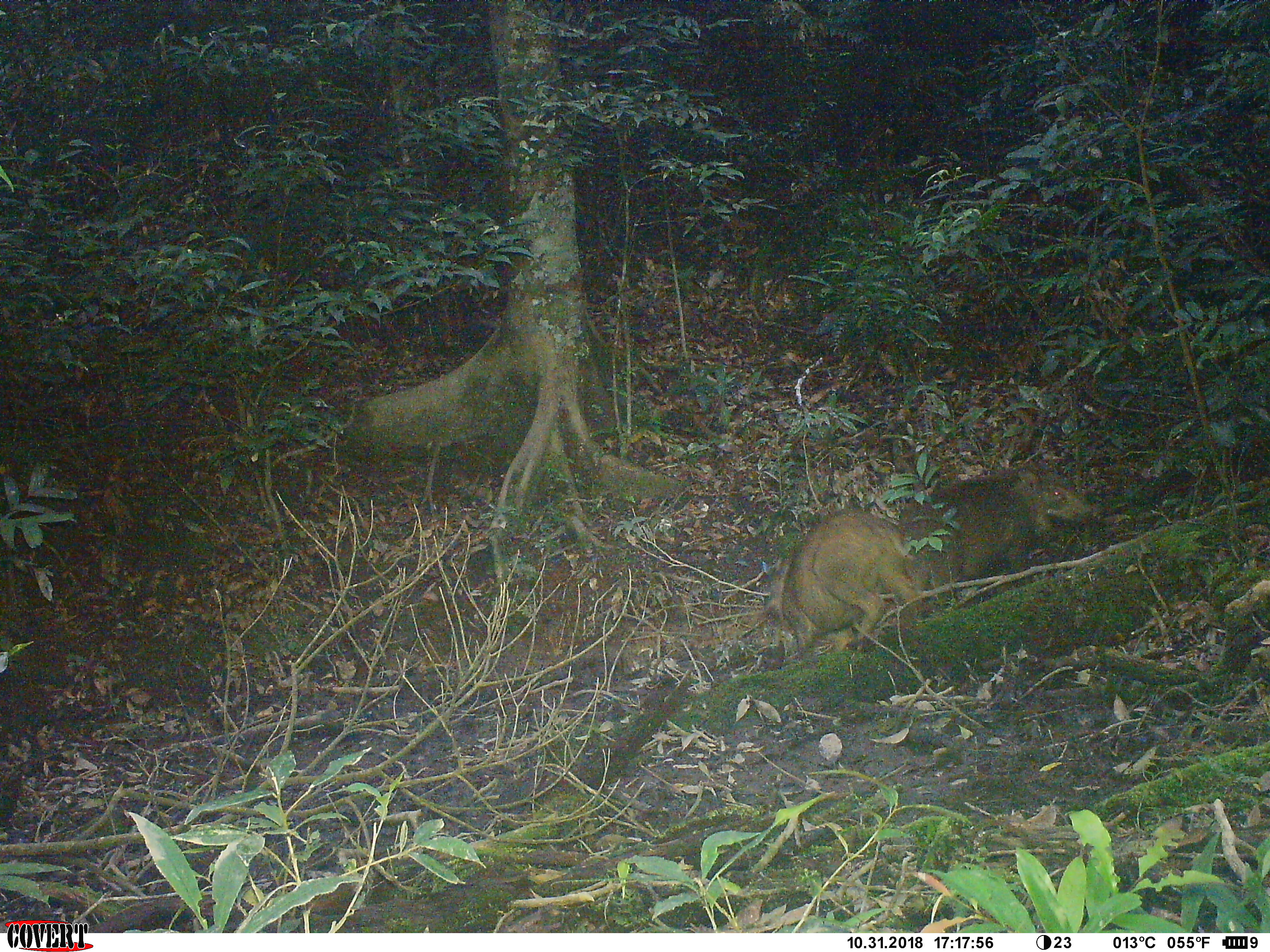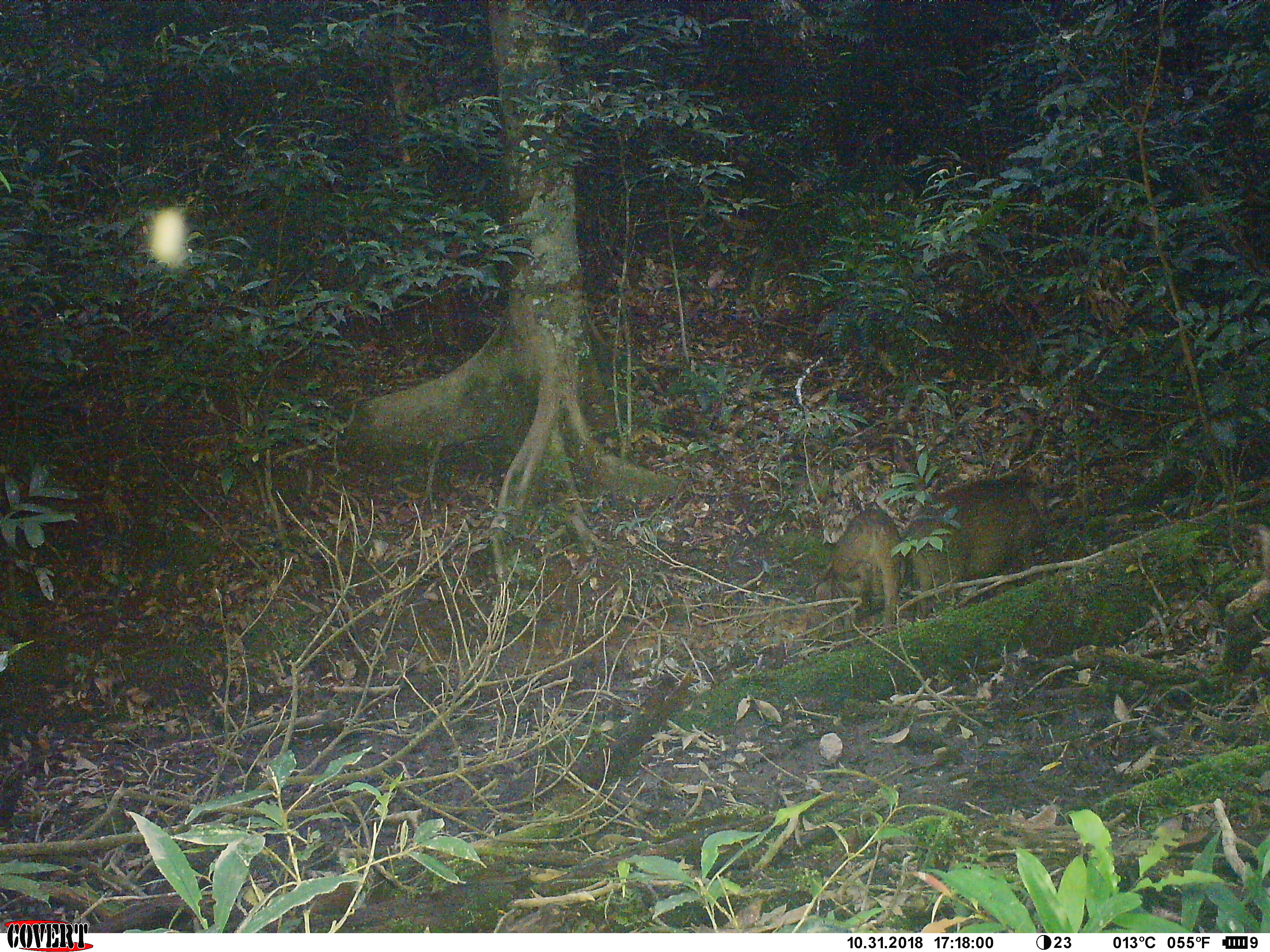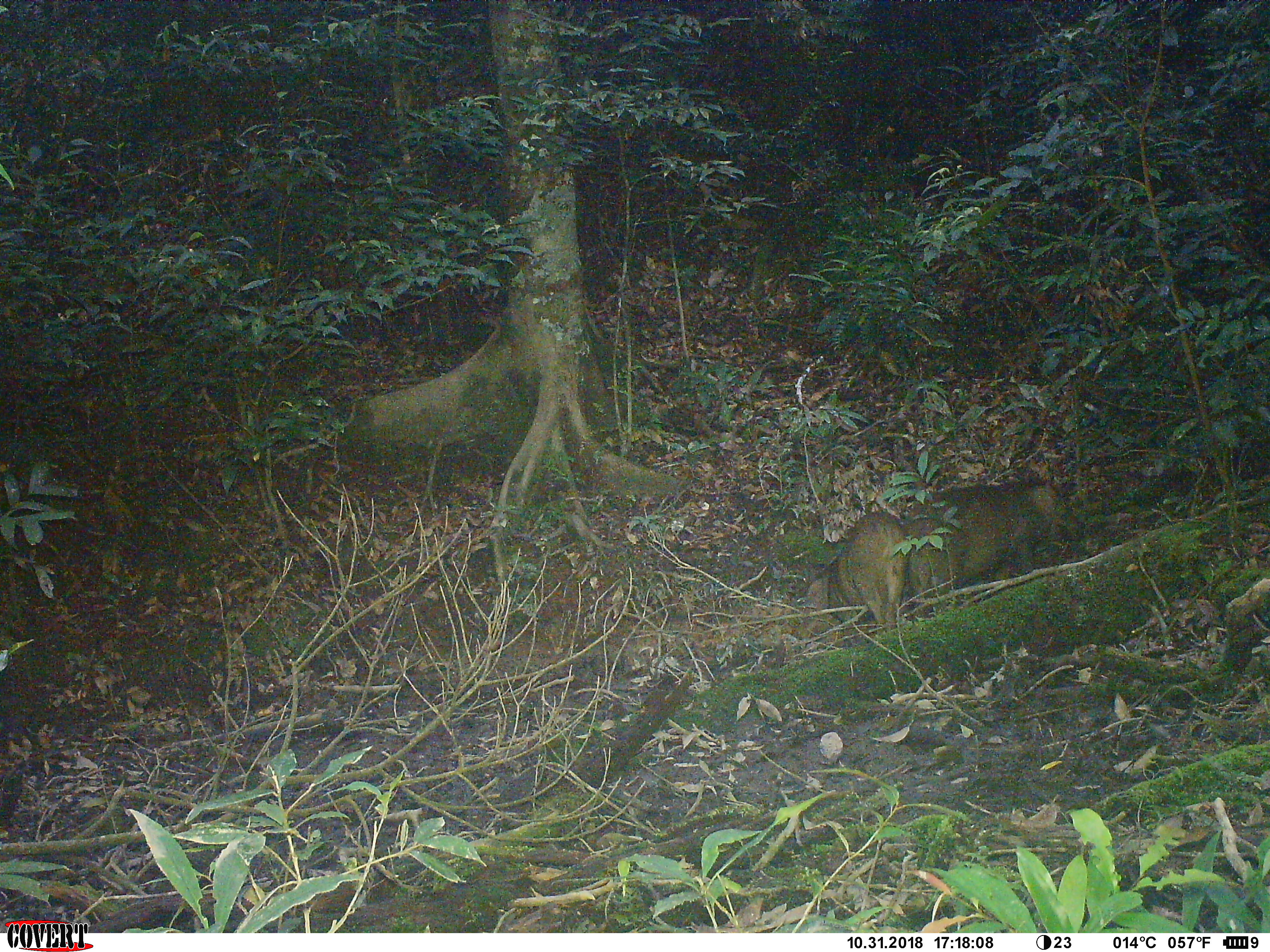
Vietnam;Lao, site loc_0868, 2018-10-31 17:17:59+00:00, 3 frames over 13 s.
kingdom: Animalia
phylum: Chordata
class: Mammalia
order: Artiodactyla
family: Suidae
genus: Sus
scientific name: Sus scrofa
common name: eurasian wild pig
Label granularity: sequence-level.